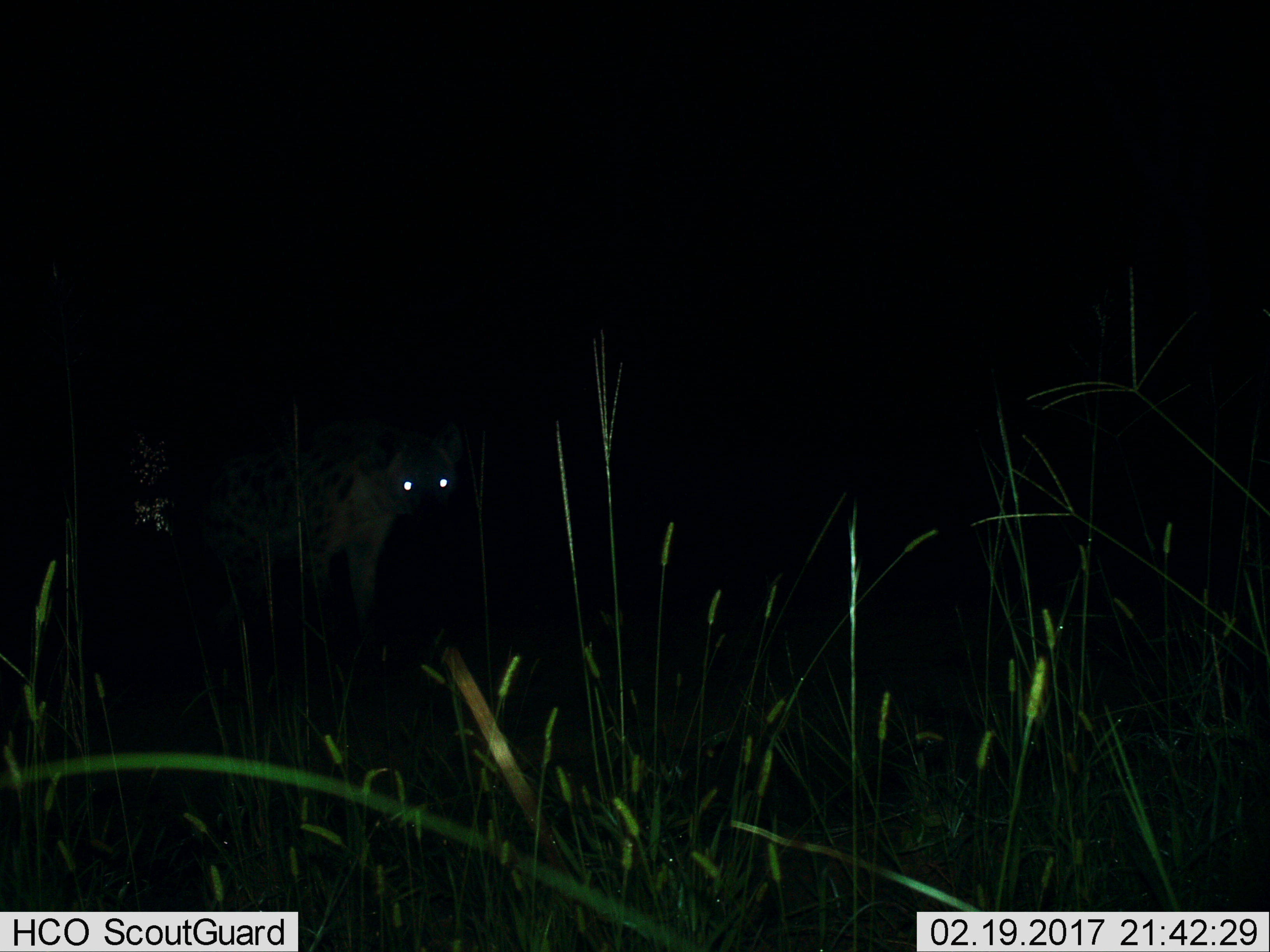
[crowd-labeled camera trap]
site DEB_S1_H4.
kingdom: Animalia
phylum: Chordata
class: Mammalia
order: Carnivora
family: Hyaenidae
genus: Crocuta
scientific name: Crocuta crocuta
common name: spotted hyena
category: hyenaspotted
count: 1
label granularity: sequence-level